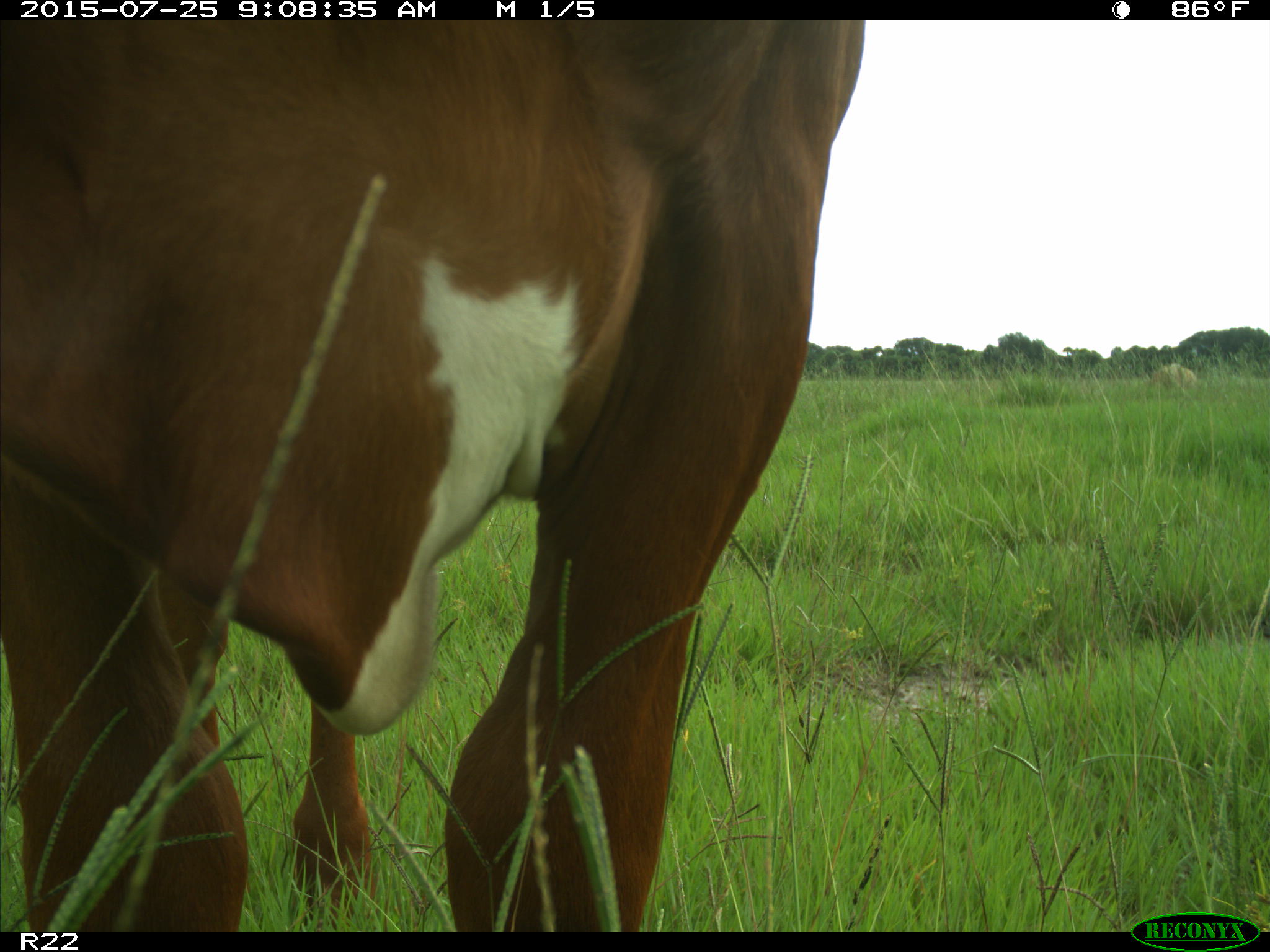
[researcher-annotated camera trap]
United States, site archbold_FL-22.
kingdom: Animalia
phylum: Chordata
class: Mammalia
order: Artiodactyla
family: Bovidae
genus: Bos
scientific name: Bos taurus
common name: domestic cow